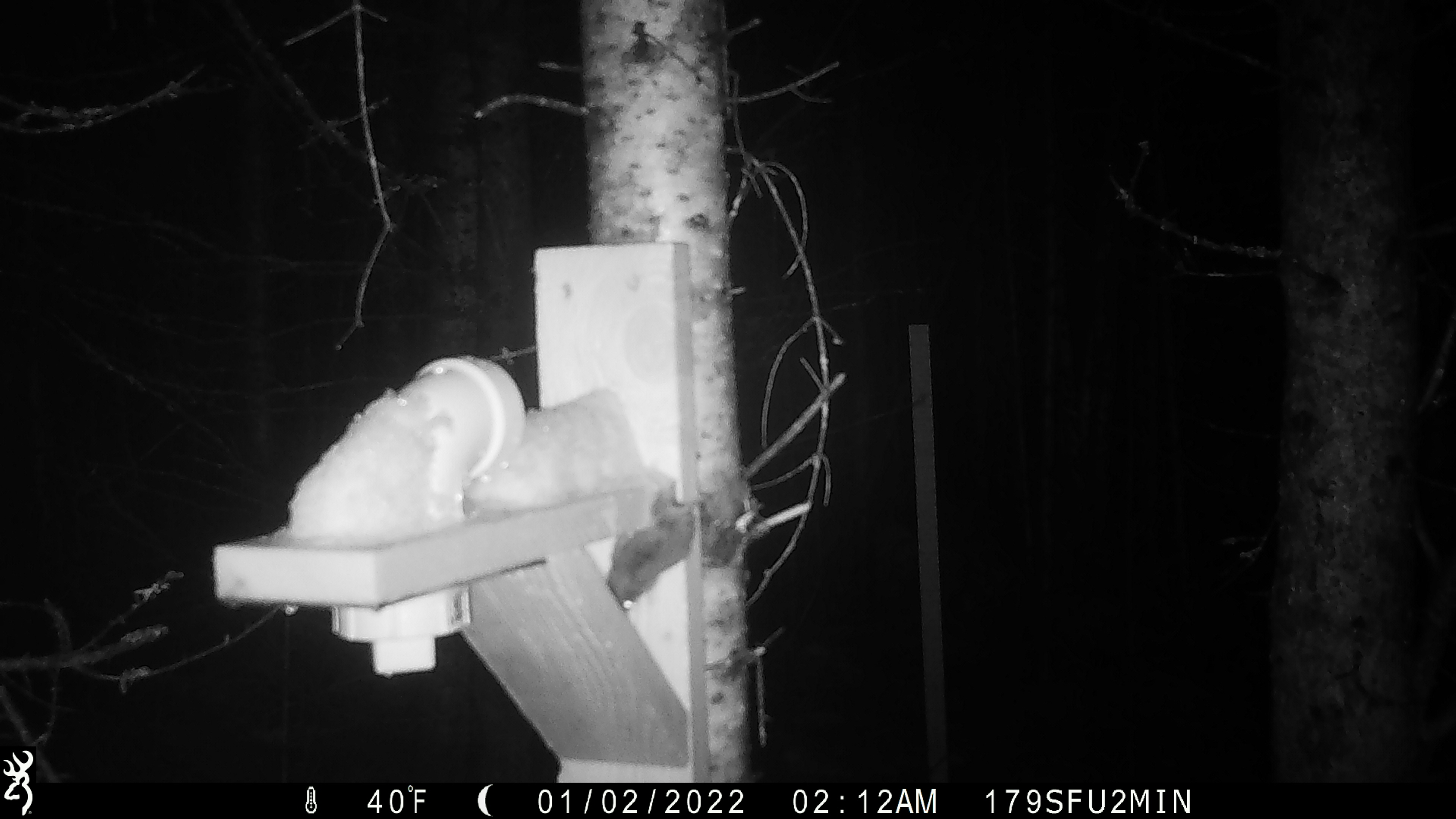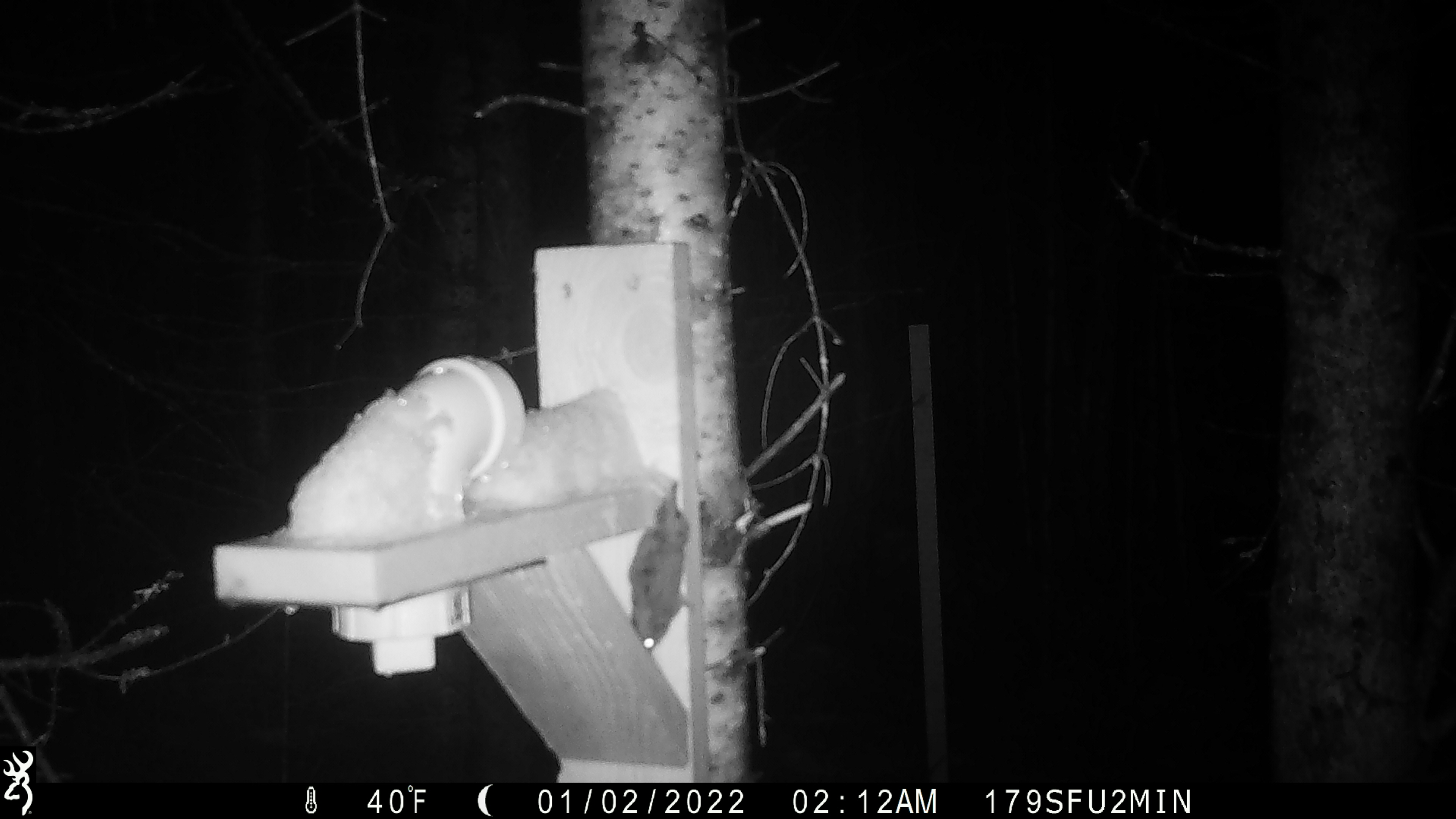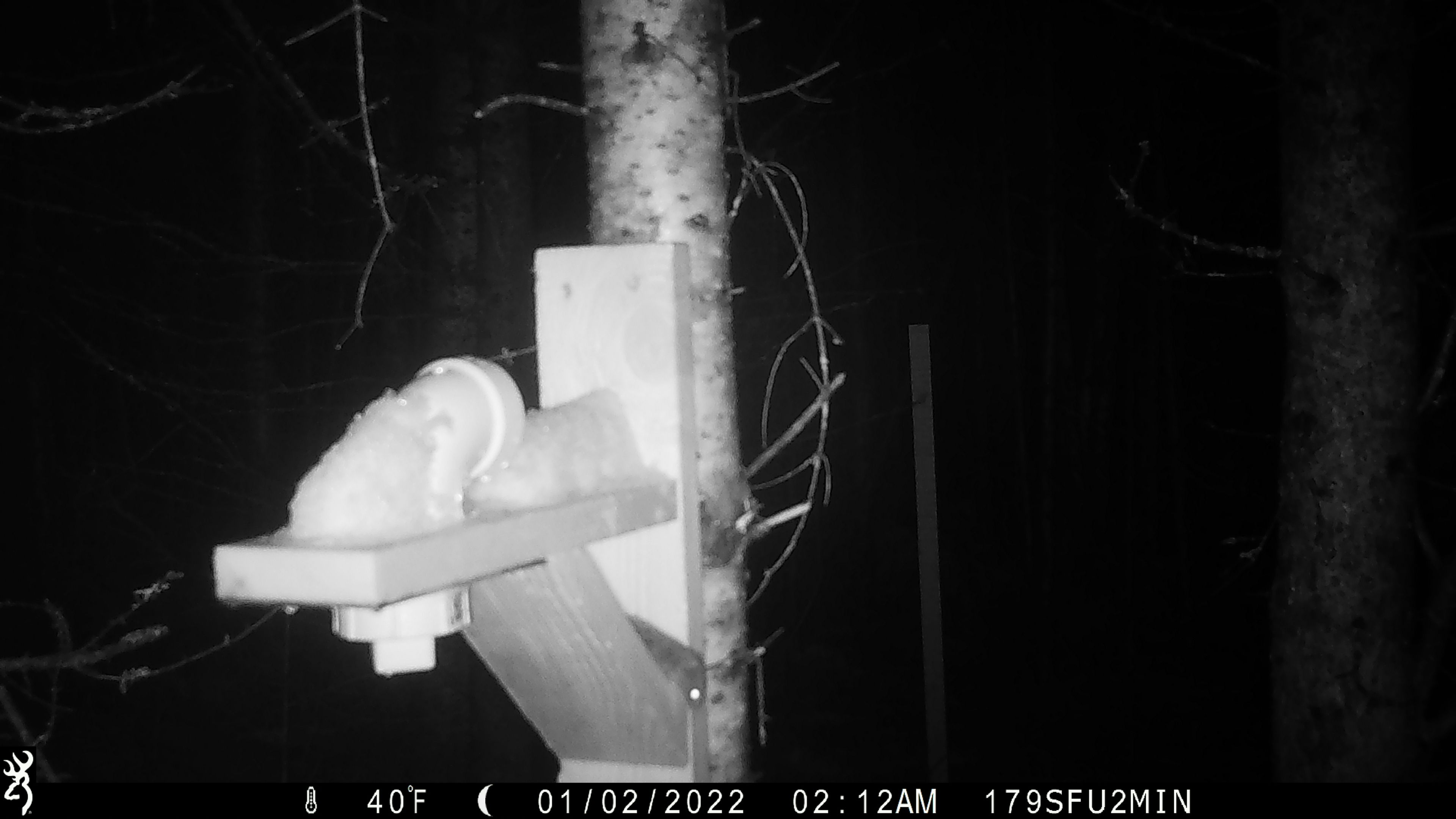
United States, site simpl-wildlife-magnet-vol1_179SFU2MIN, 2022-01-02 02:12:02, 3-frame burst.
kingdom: Animalia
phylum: Chordata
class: Mammalia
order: Rodentia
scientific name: Rodentia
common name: mouse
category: mouse sp.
Mouse sp. (mouse) (Rodentia).